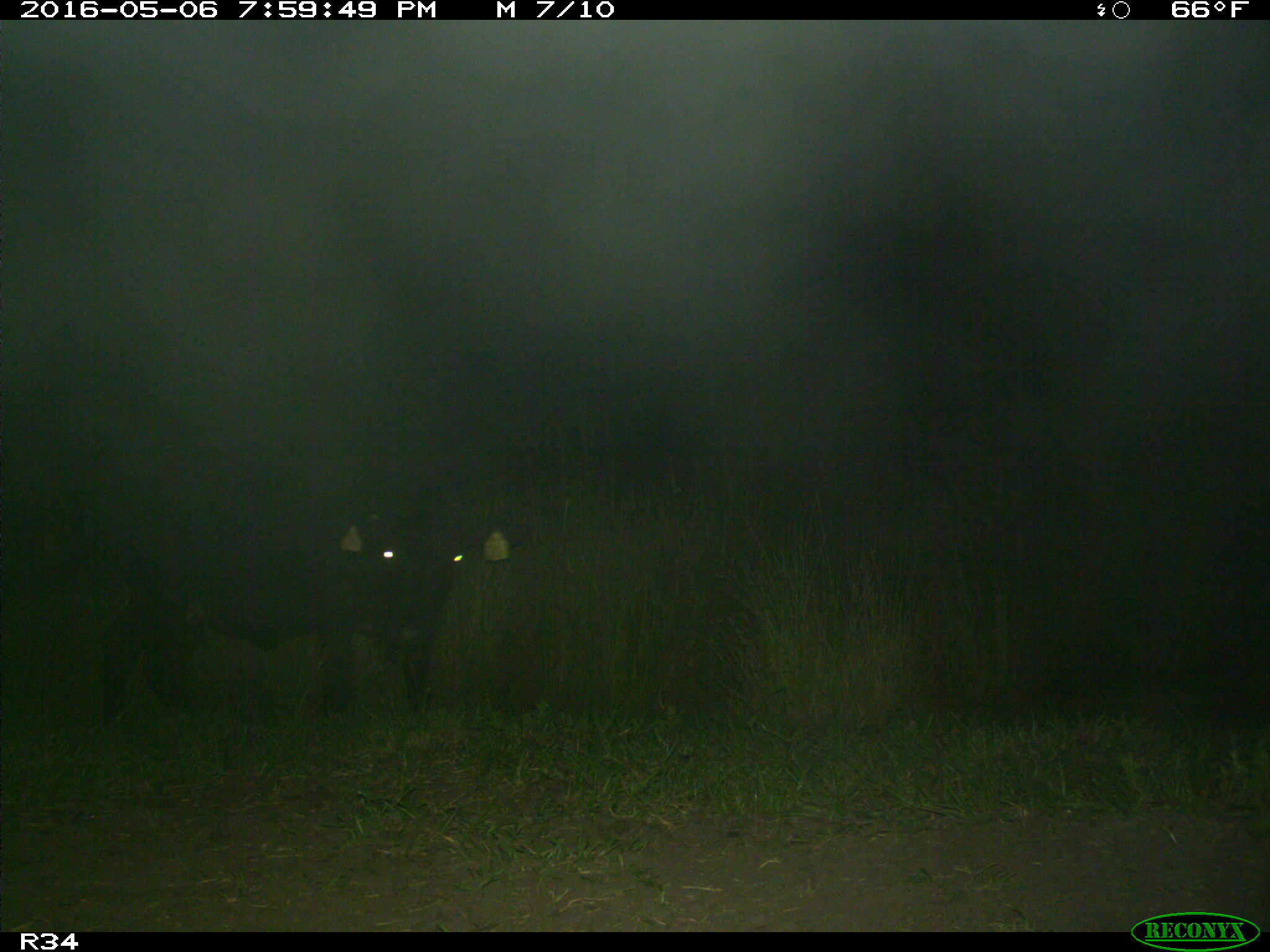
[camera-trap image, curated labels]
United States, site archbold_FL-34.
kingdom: Animalia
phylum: Chordata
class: Mammalia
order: Artiodactyla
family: Bovidae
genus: Bos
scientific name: Bos taurus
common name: domestic cow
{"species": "Bos taurus (domestic cow)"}